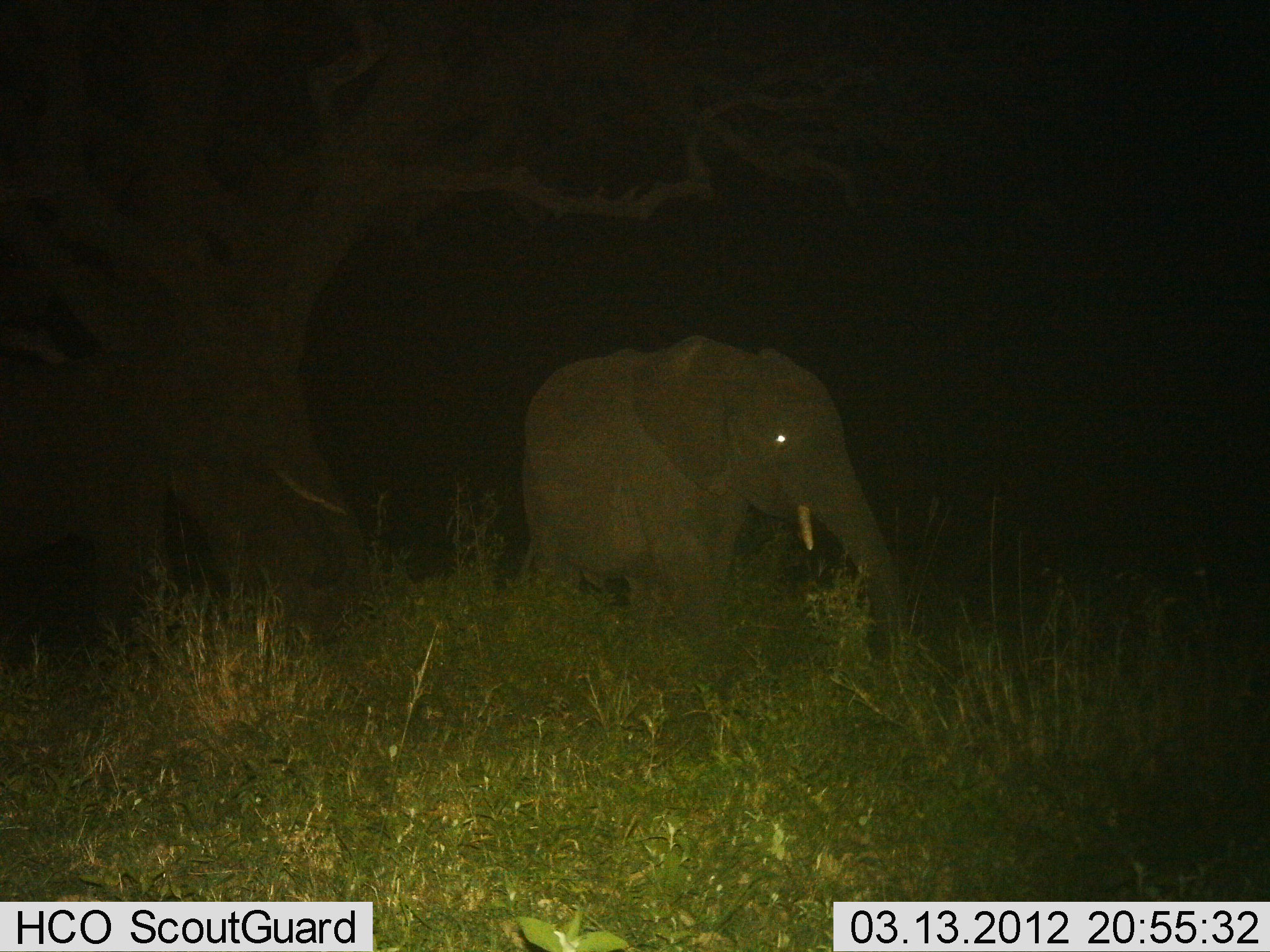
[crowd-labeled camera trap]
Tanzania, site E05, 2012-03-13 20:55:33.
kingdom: Animalia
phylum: Chordata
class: Mammalia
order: Proboscidea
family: Elephantidae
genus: Loxodonta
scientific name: Loxodonta africana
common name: african bush elephant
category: elephant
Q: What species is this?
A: Elephant (african bush elephant) (Loxodonta africana).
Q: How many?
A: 2.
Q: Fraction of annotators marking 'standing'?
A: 52%.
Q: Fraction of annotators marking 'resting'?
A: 0%.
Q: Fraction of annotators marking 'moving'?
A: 48%.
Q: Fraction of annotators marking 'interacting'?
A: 0%.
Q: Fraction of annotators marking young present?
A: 9%.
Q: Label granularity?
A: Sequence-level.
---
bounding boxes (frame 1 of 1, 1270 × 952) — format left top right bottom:
animal: 516 331 917 651; 0 327 366 665